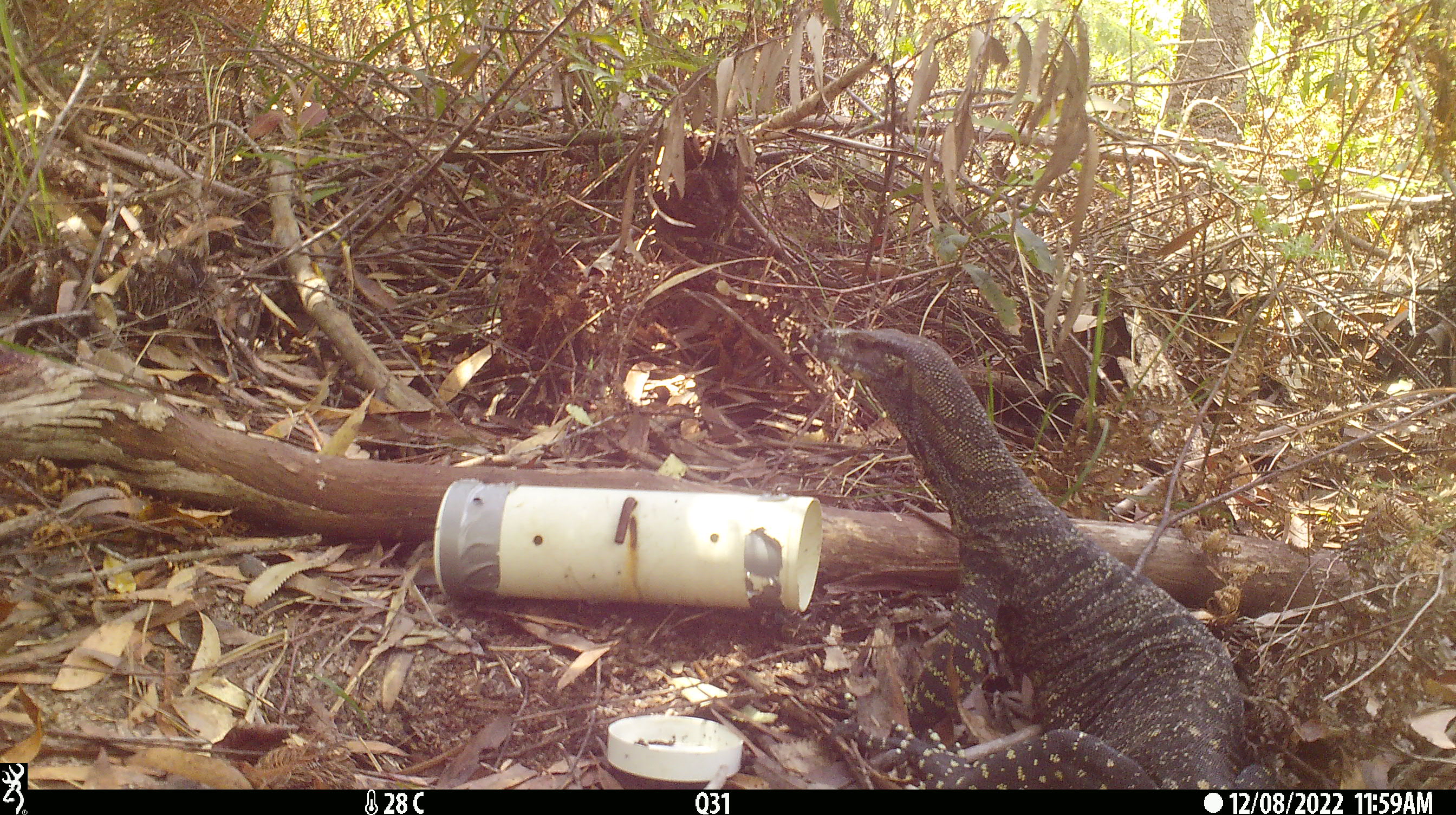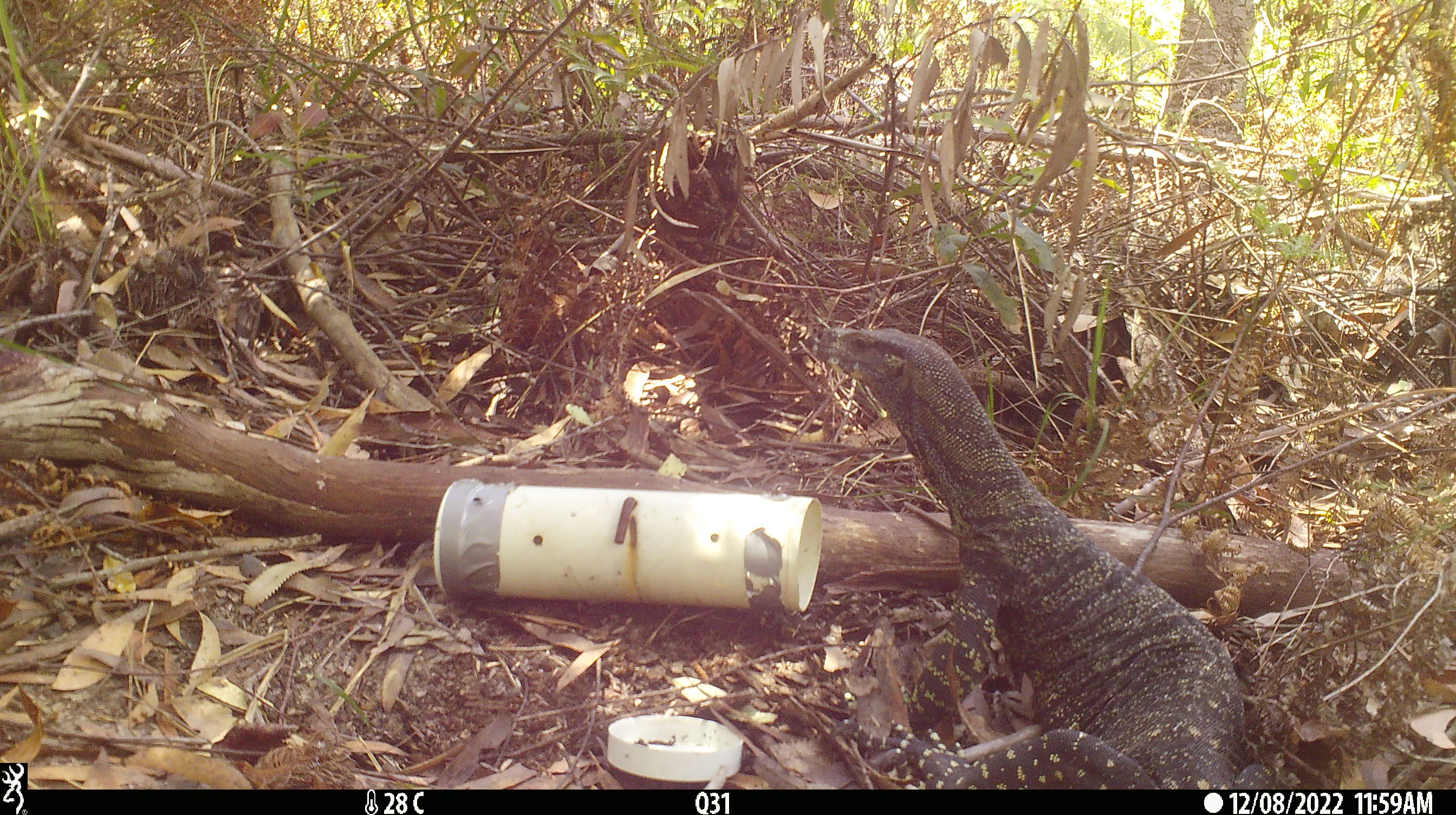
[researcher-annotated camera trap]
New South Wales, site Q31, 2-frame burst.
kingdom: Animalia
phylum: Chordata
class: Reptilia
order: Squamata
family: Varanidae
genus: Varanus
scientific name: Varanus varius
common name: lace monitor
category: goanna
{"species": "goanna (lace monitor) (Varanus varius)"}